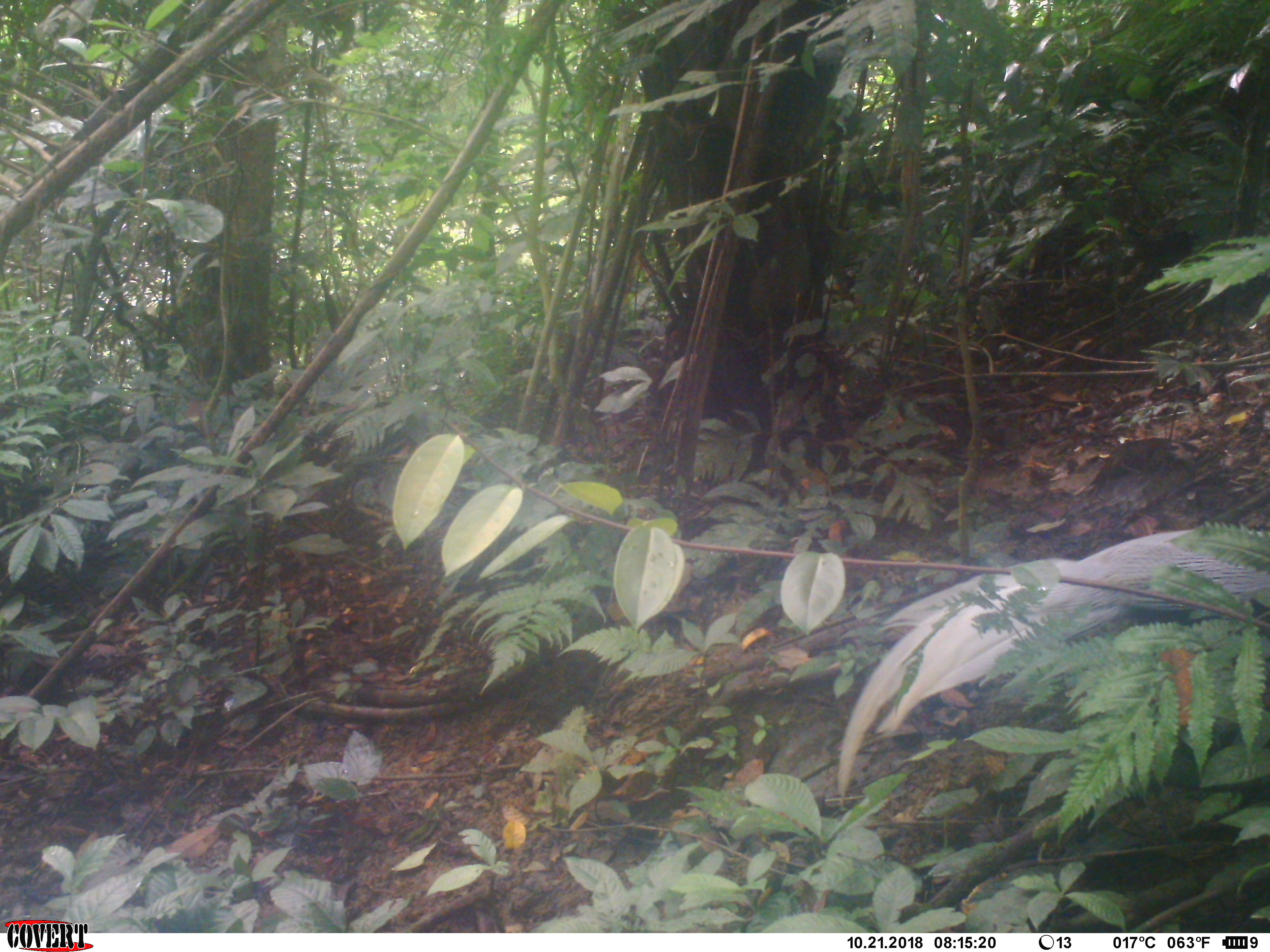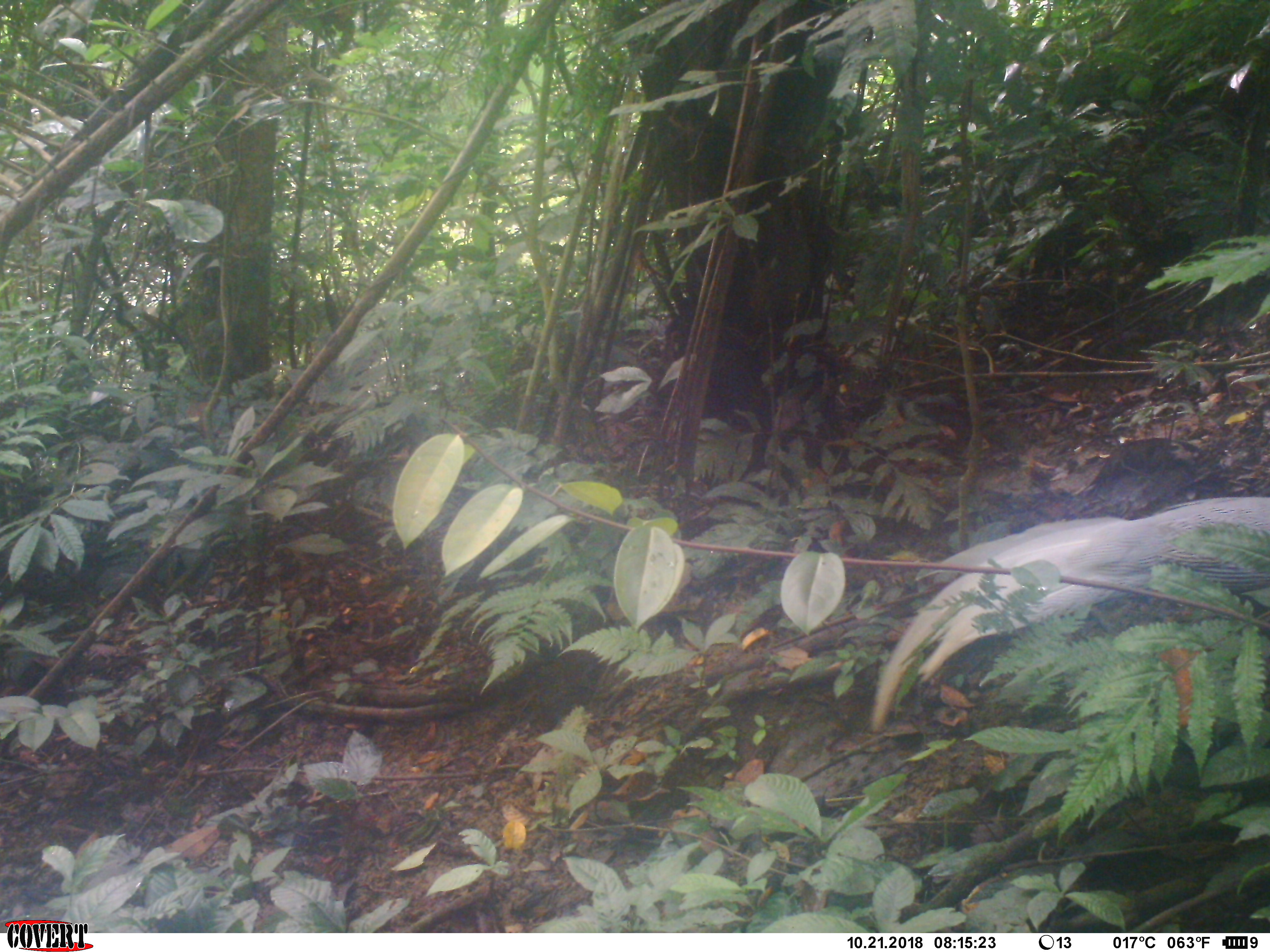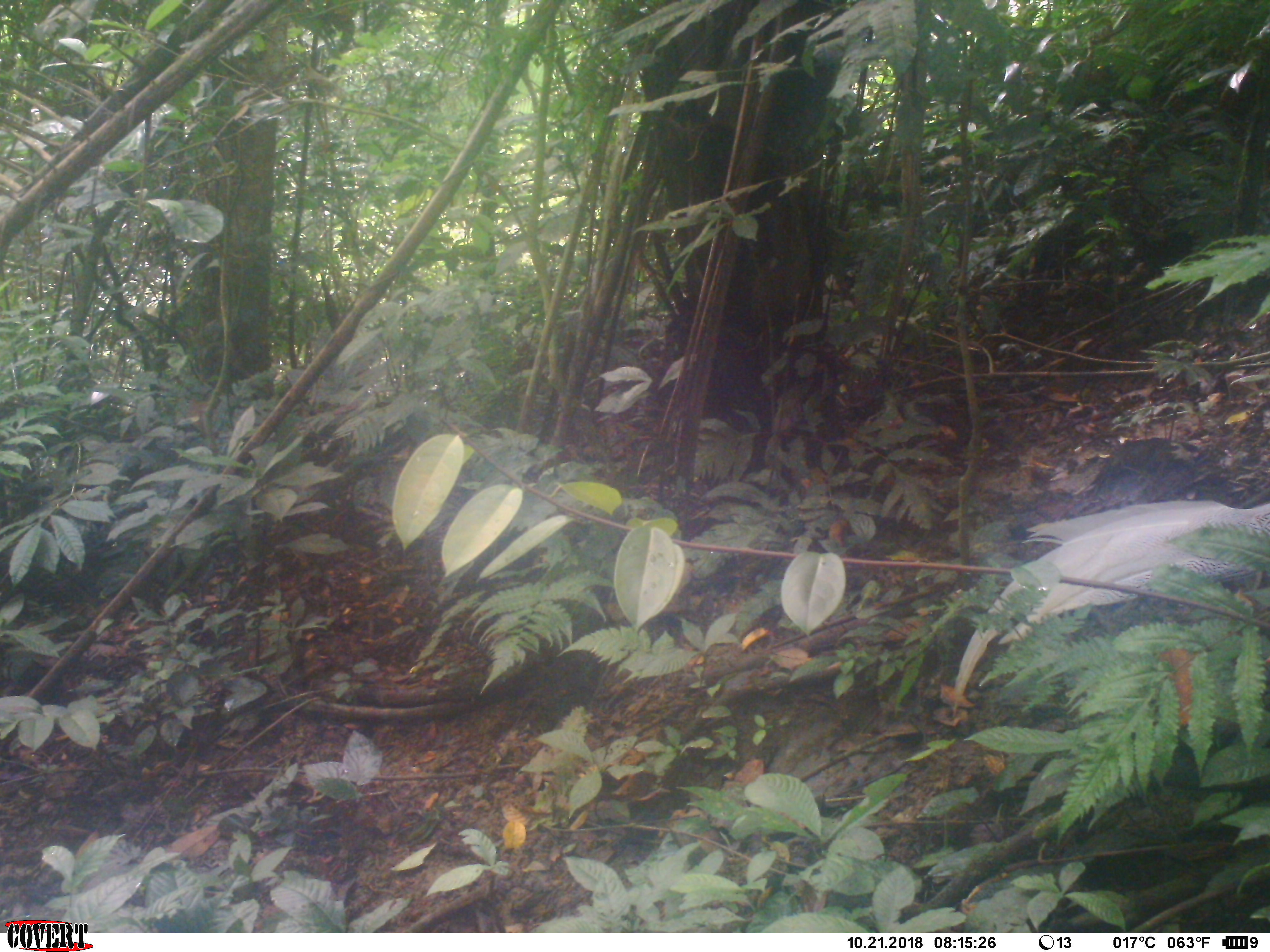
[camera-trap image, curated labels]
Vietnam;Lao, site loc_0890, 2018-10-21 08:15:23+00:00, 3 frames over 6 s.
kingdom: Animalia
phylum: Chordata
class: Aves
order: Galliformes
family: Phasianidae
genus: Lophura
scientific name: Lophura nycthemera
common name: silver pheasant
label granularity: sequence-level